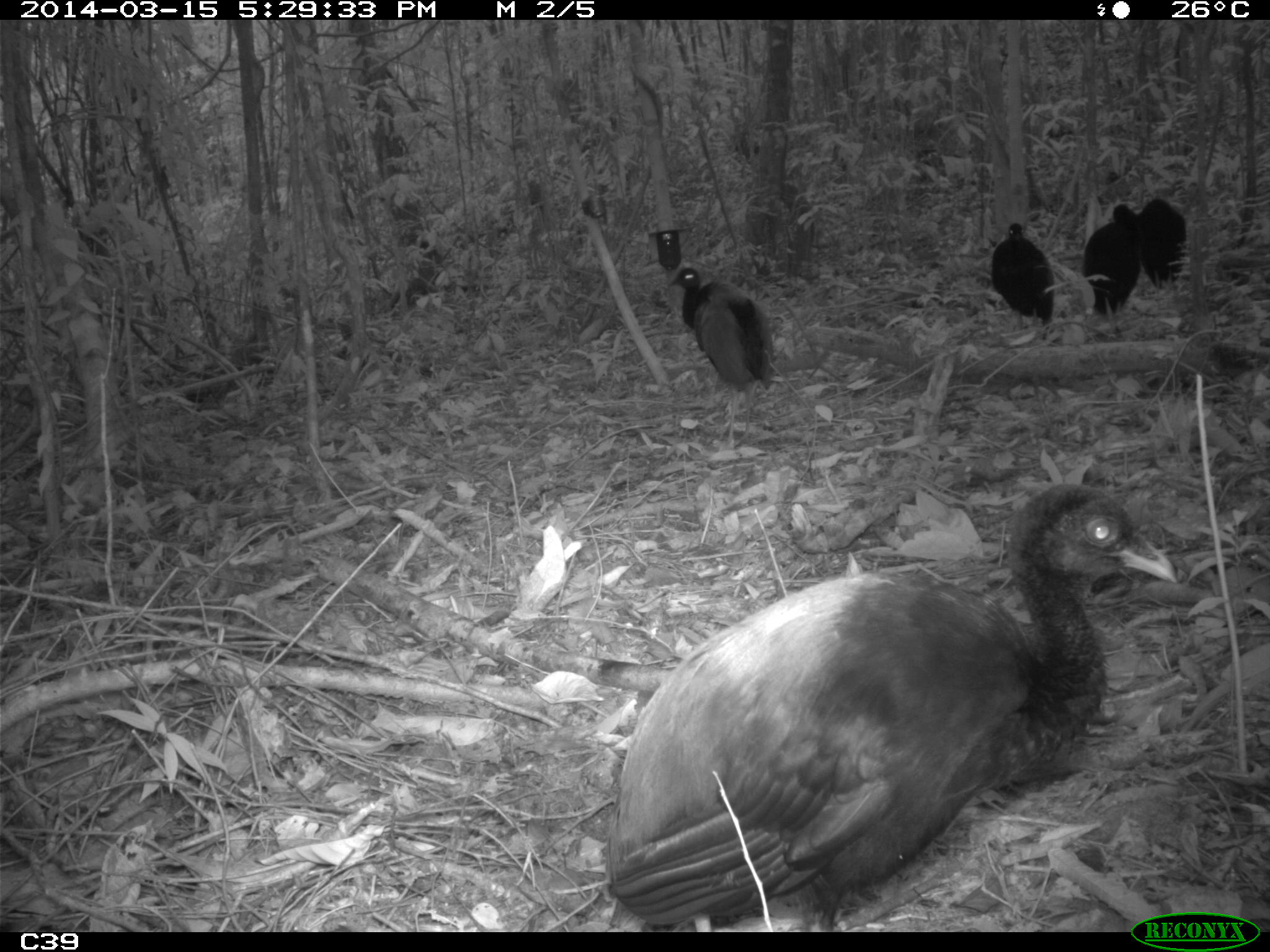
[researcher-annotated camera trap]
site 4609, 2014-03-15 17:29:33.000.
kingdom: Animalia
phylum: Chordata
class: Aves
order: Gruiformes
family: Psophiidae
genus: Psophia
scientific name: Psophia crepitans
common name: gray-winged trumpeter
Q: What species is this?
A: Psophia crepitans (gray-winged trumpeter).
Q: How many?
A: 8.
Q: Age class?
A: Adult.